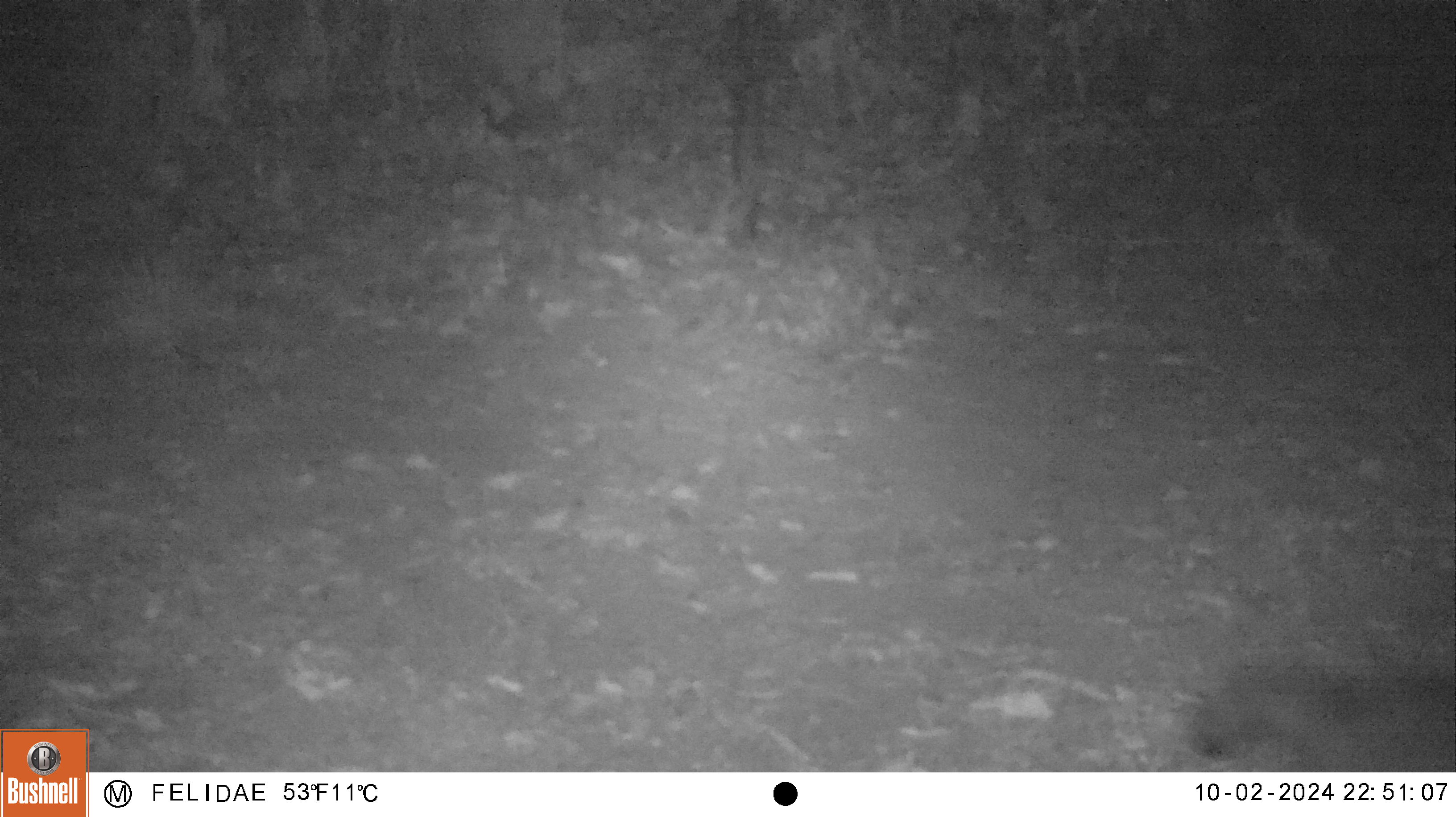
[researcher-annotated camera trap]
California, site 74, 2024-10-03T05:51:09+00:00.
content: unidentified animal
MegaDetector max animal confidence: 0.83